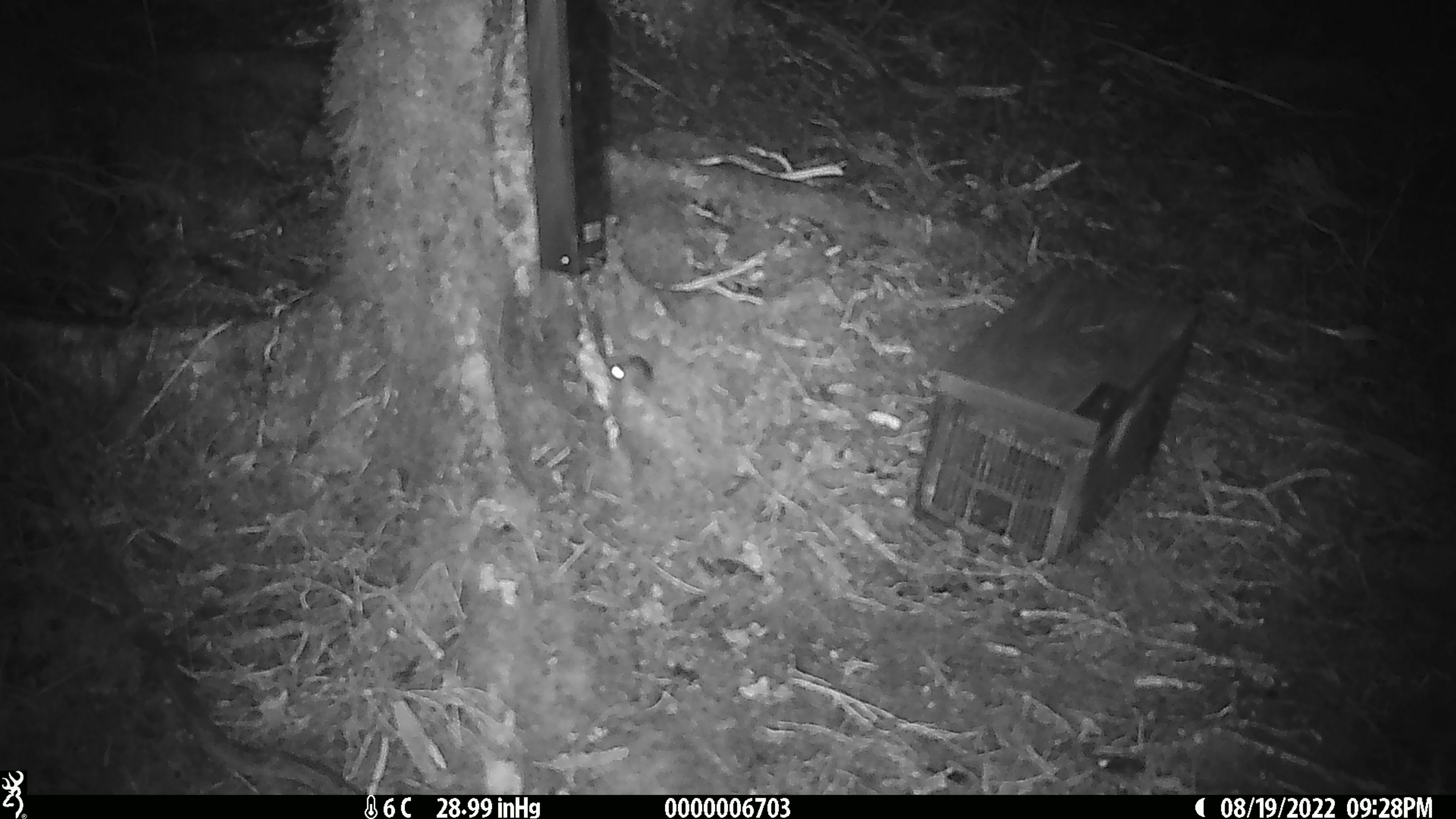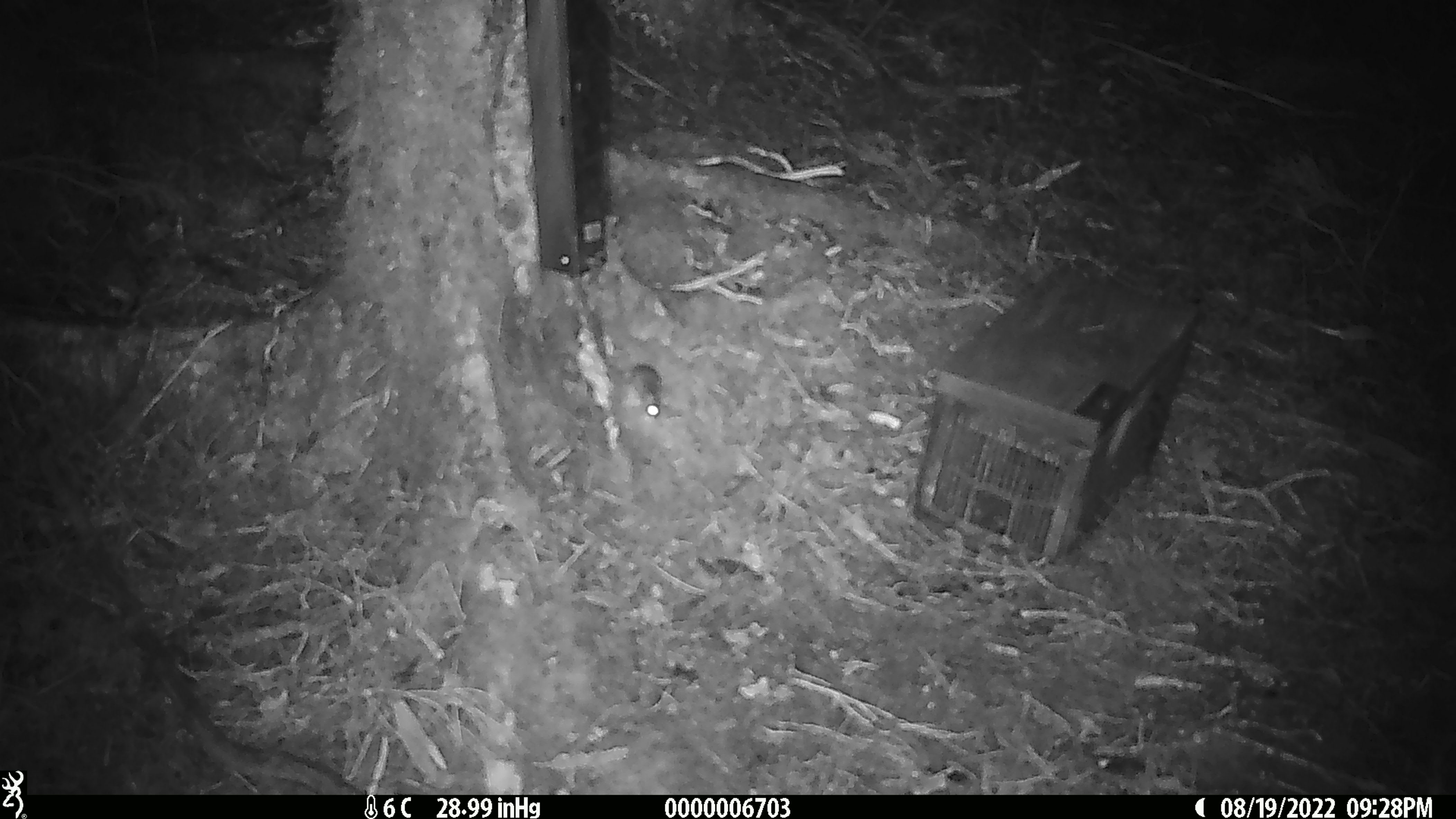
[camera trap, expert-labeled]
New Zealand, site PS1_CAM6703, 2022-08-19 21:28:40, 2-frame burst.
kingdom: Animalia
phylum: Chordata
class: Mammalia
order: Rodentia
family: Muridae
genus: Mus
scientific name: Mus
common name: mouse